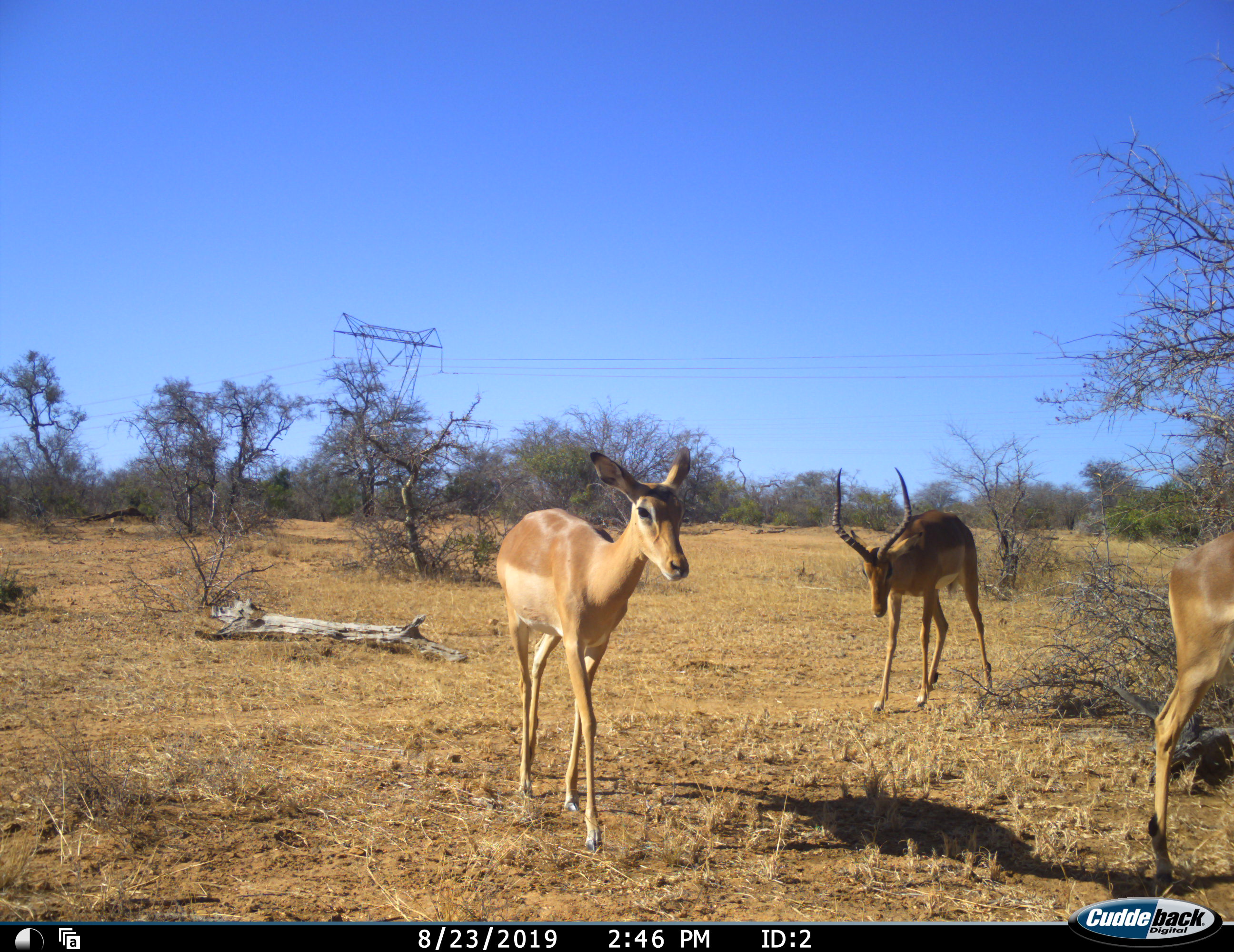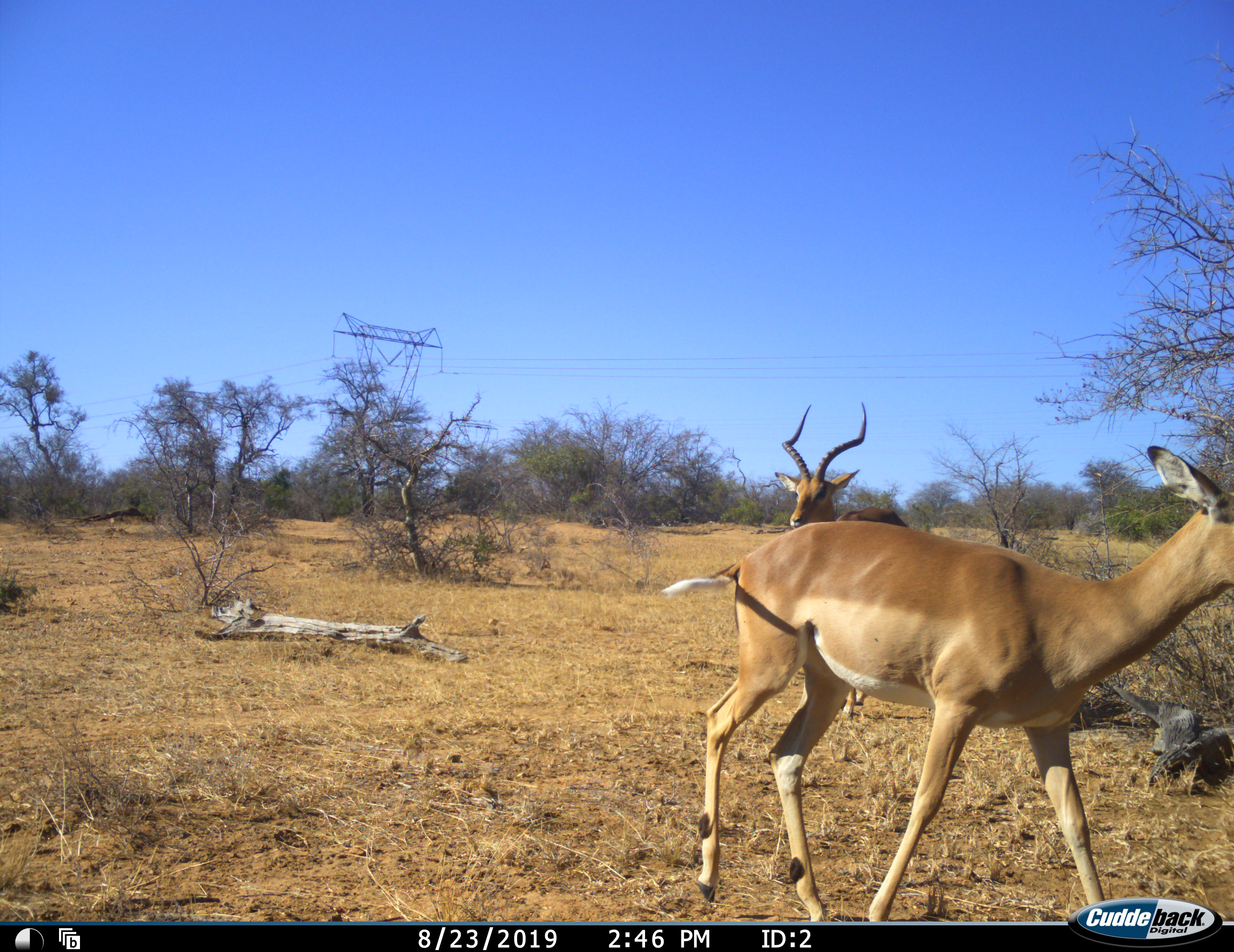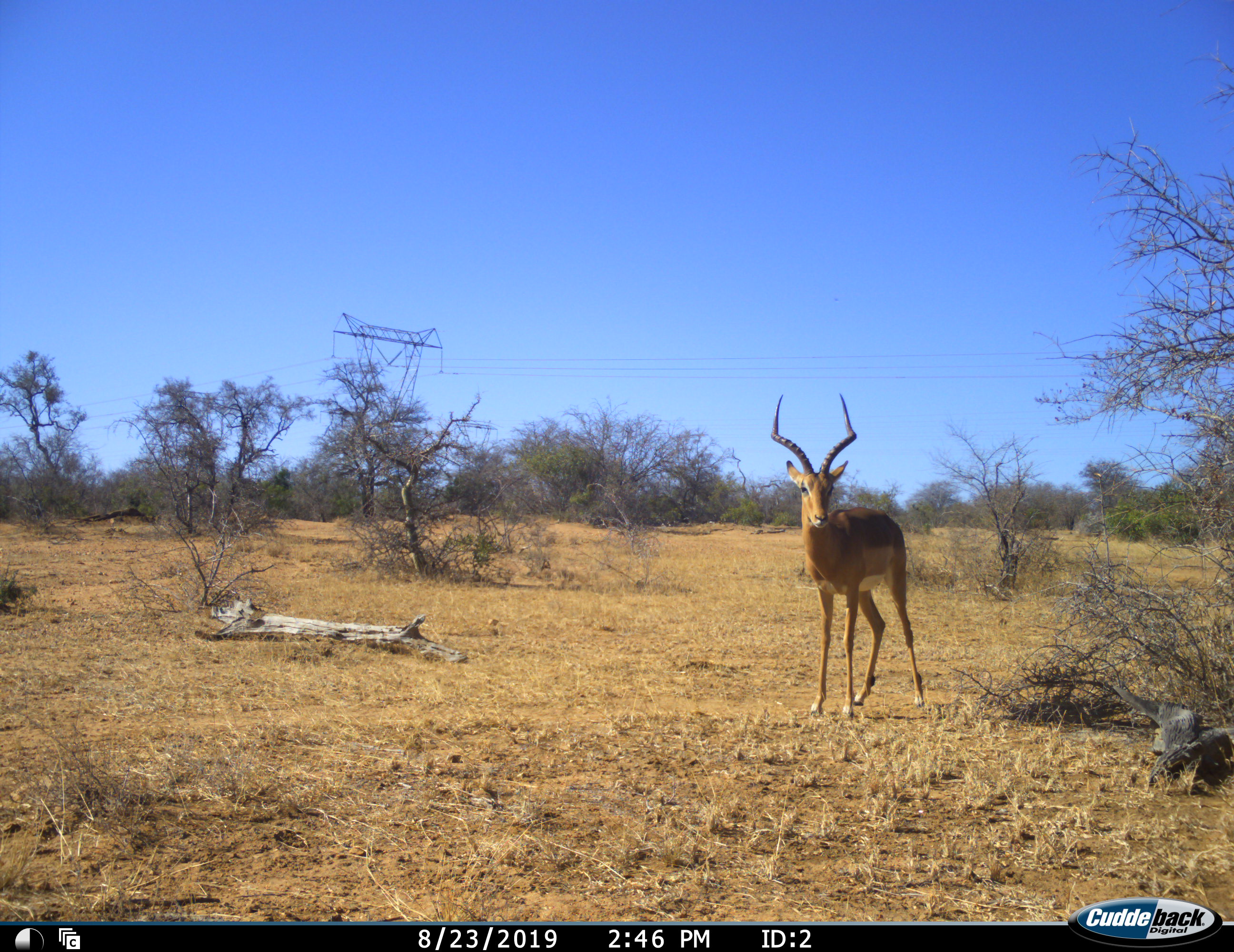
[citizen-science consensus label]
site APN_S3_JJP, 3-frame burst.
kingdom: Animalia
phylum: Chordata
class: Mammalia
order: Artiodactyla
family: Bovidae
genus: Aepyceros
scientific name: Aepyceros melampus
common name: impala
Impala (Aepyceros melampus), count 3. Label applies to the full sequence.